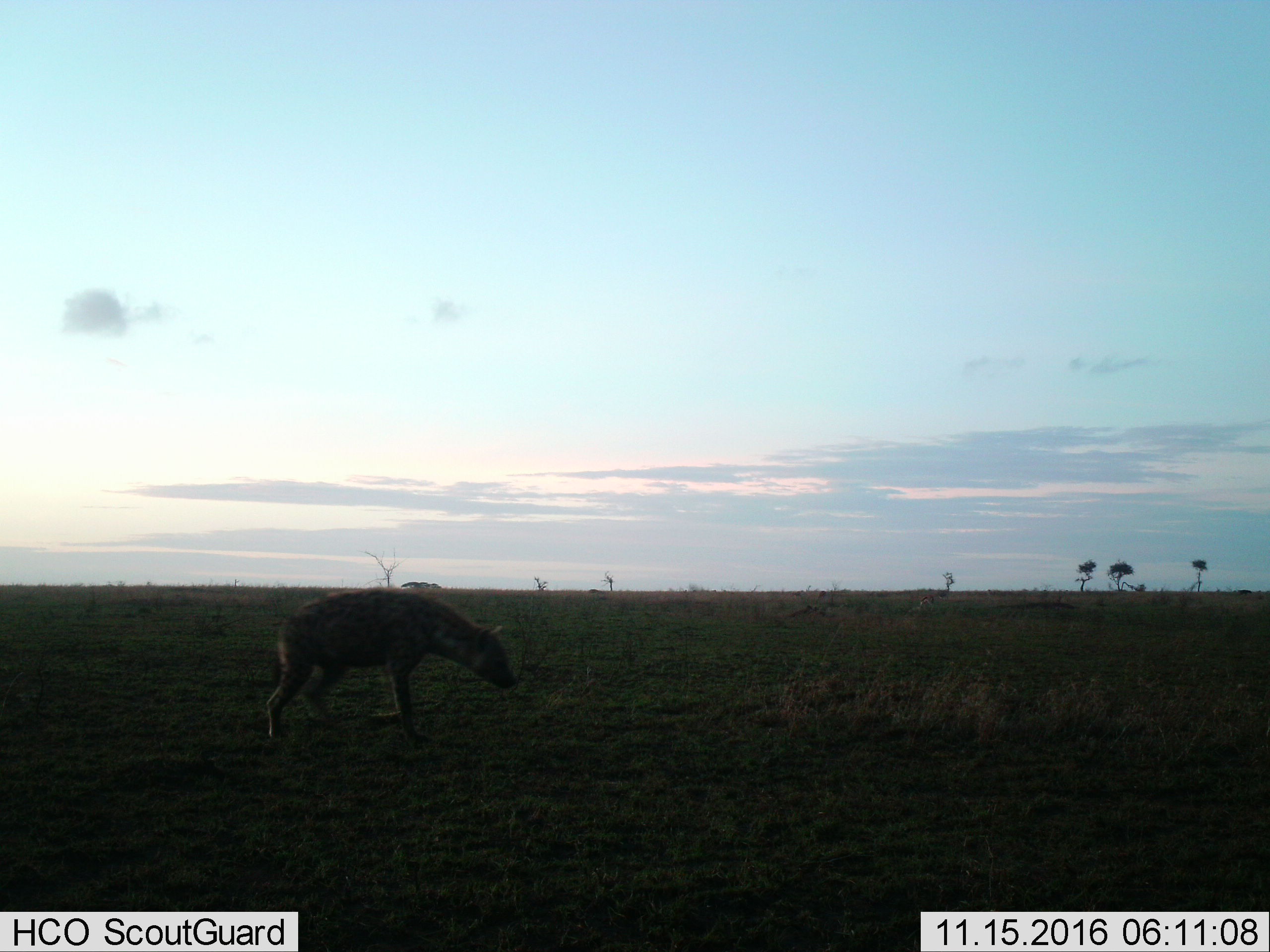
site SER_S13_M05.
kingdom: Animalia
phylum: Chordata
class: Mammalia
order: Carnivora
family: Hyaenidae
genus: Crocuta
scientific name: Crocuta crocuta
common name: spotted hyena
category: hyenaspotted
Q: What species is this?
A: Hyenaspotted (spotted hyena) (Crocuta crocuta).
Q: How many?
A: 1.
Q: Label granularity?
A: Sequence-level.